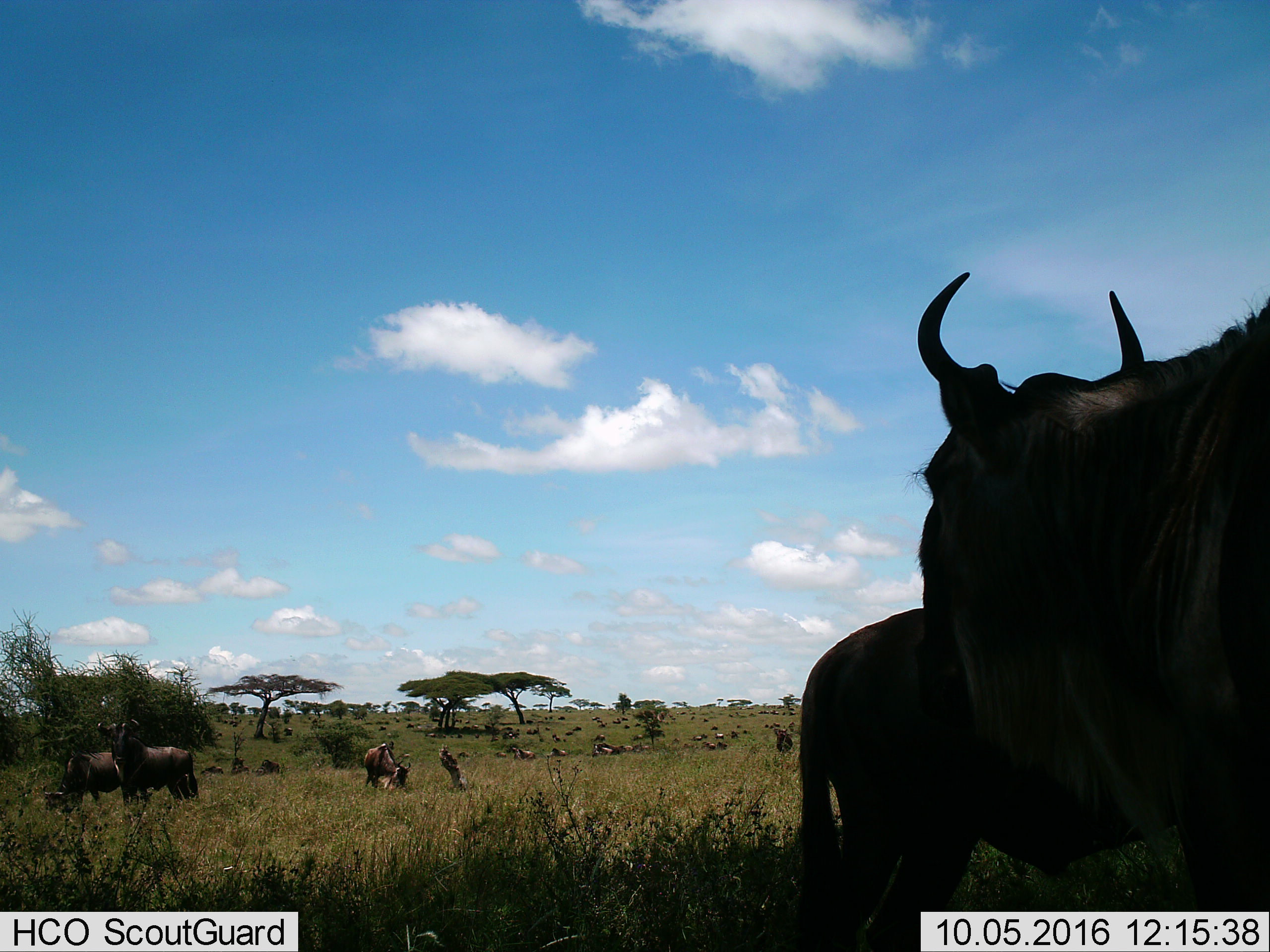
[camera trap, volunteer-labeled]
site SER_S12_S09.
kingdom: Animalia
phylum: Chordata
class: Mammalia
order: Artiodactyla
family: Bovidae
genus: Connochaetes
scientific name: Connochaetes taurinus taurinus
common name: blue wildebeest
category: wildebeestblue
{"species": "wildebeestblue (blue wildebeest) (Connochaetes taurinus taurinus)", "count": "51+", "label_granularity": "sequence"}